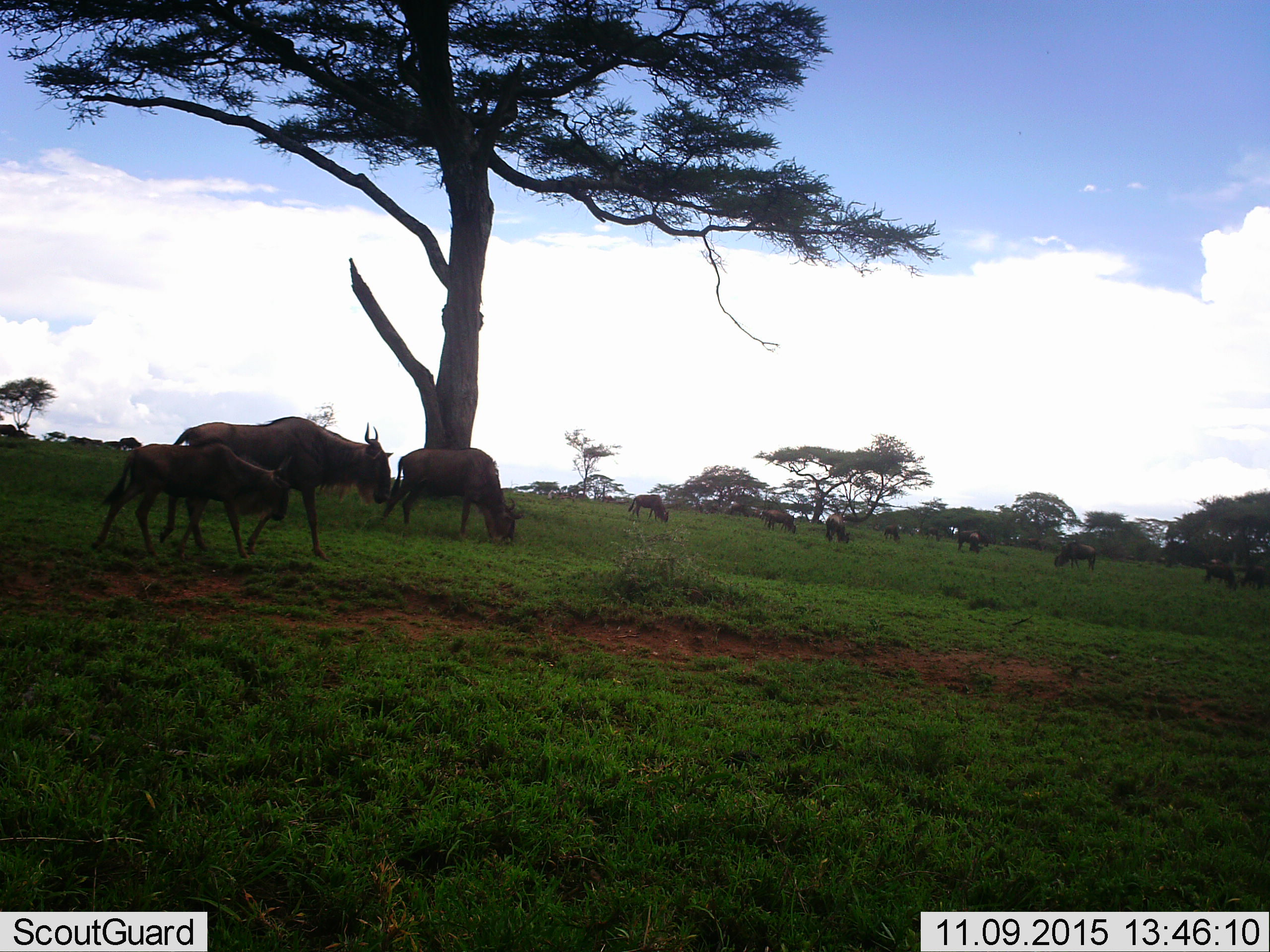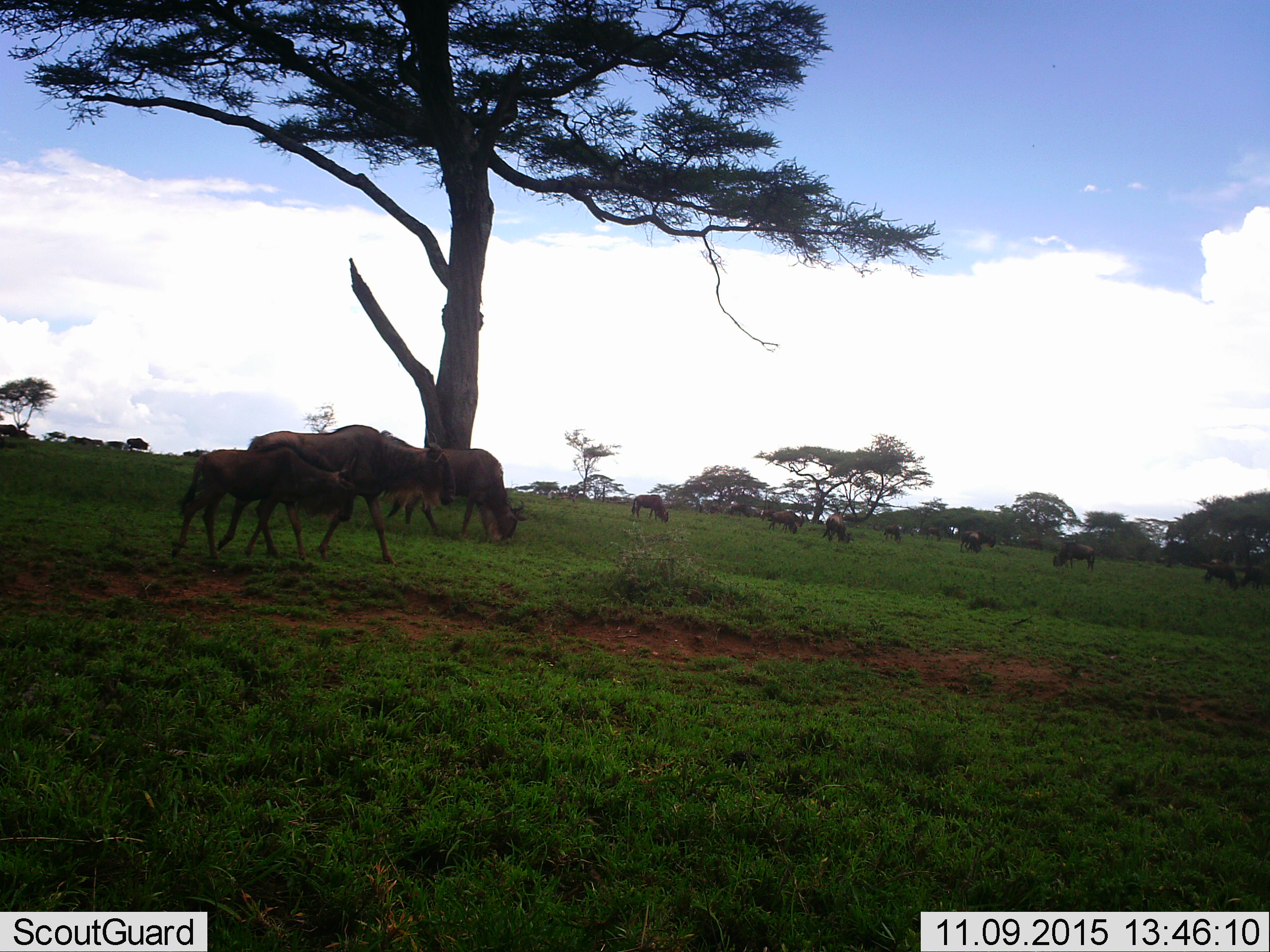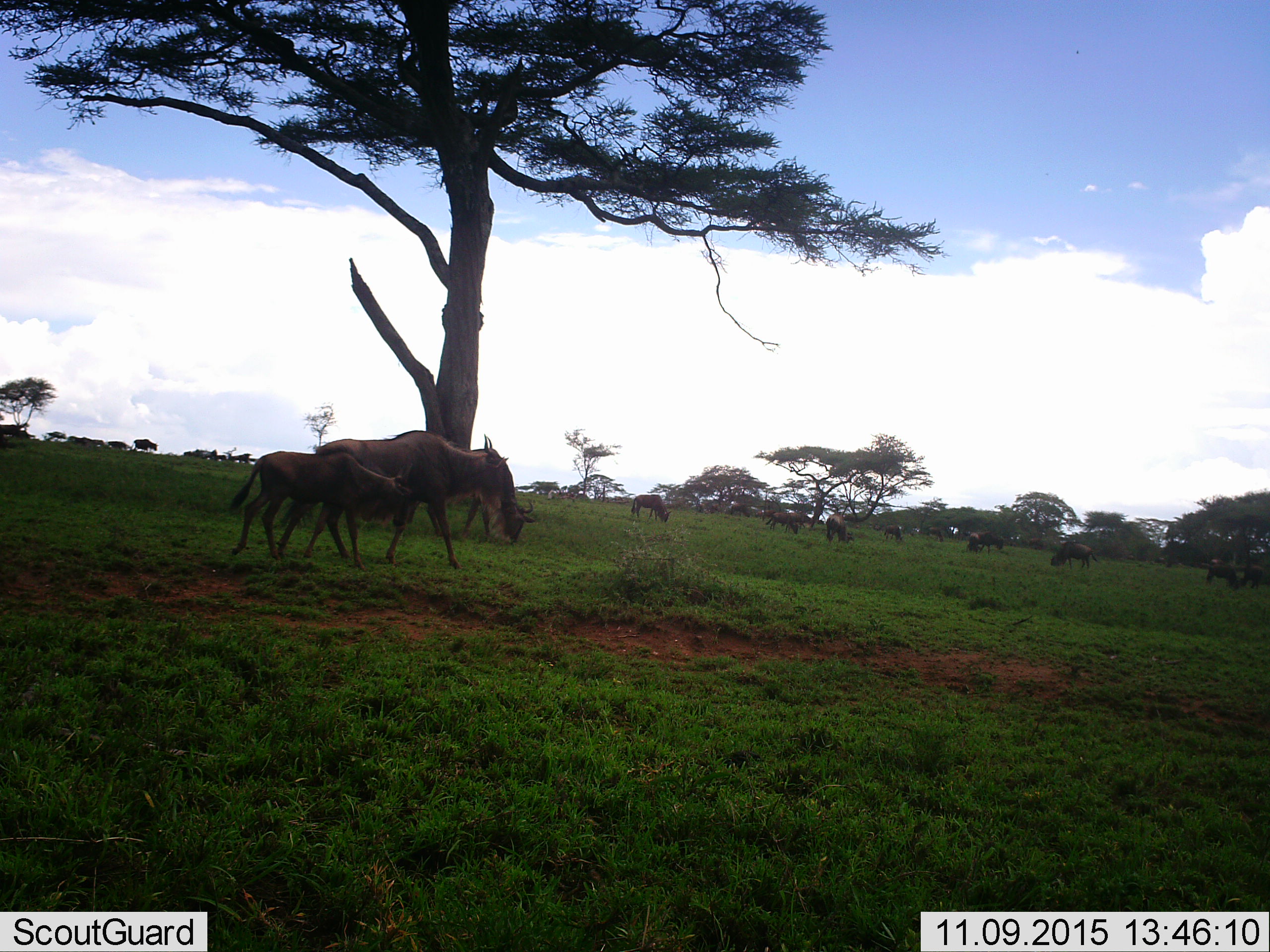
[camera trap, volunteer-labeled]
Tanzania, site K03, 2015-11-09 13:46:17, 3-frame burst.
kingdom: Animalia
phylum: Chordata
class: Mammalia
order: Artiodactyla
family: Bovidae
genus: Connochaetes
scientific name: Connochaetes taurinus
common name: blue wildebeest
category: wildebeest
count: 11-50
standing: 43%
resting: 0%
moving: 86%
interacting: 14%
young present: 86%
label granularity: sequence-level